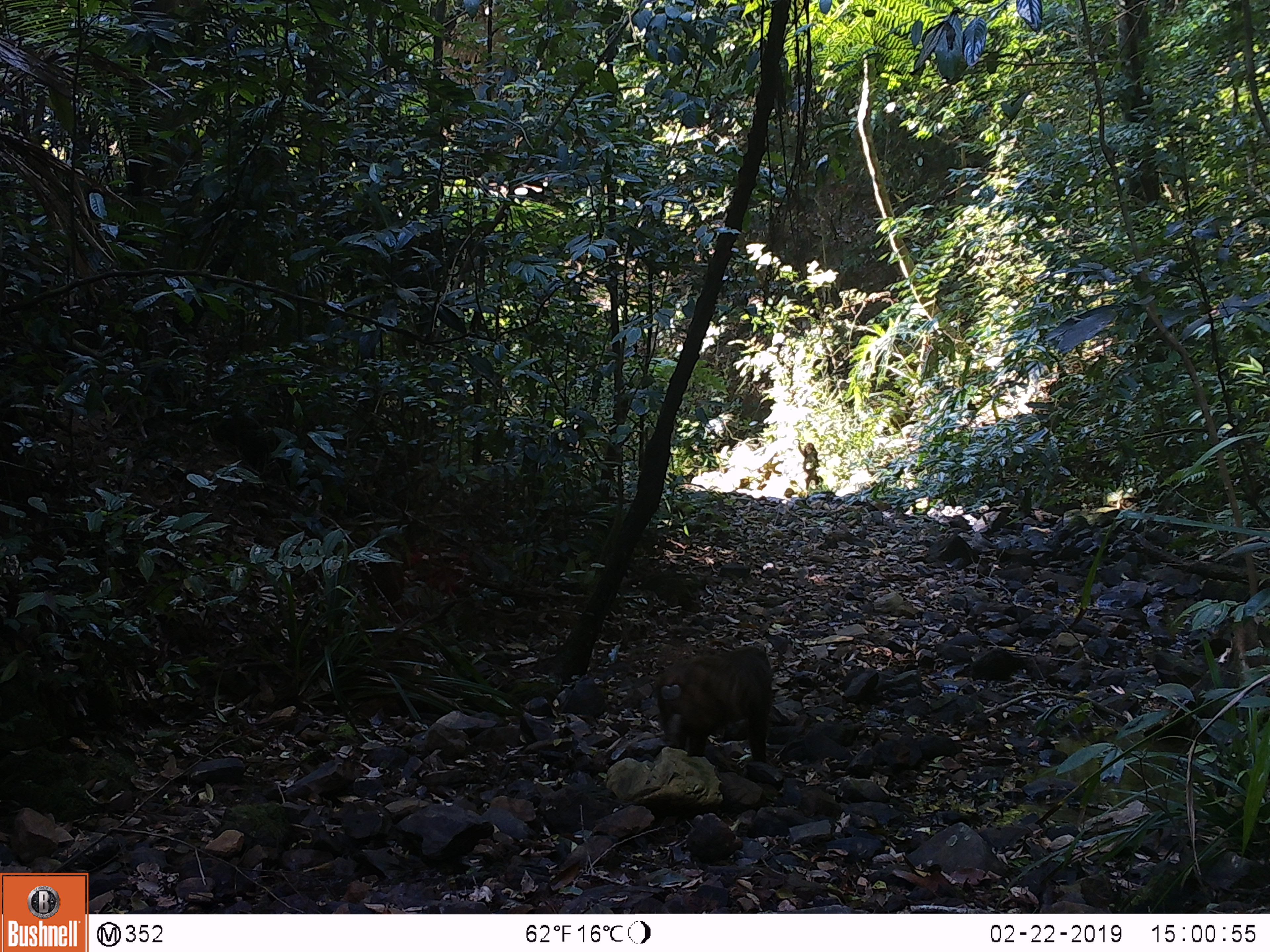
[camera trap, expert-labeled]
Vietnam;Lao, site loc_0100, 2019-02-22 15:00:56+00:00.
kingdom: Animalia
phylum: Chordata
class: Mammalia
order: Primates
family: Cercopithecidae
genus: Macaca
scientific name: Macaca arctoides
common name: stump-tailed macaque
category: stump tailed macaque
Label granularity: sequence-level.